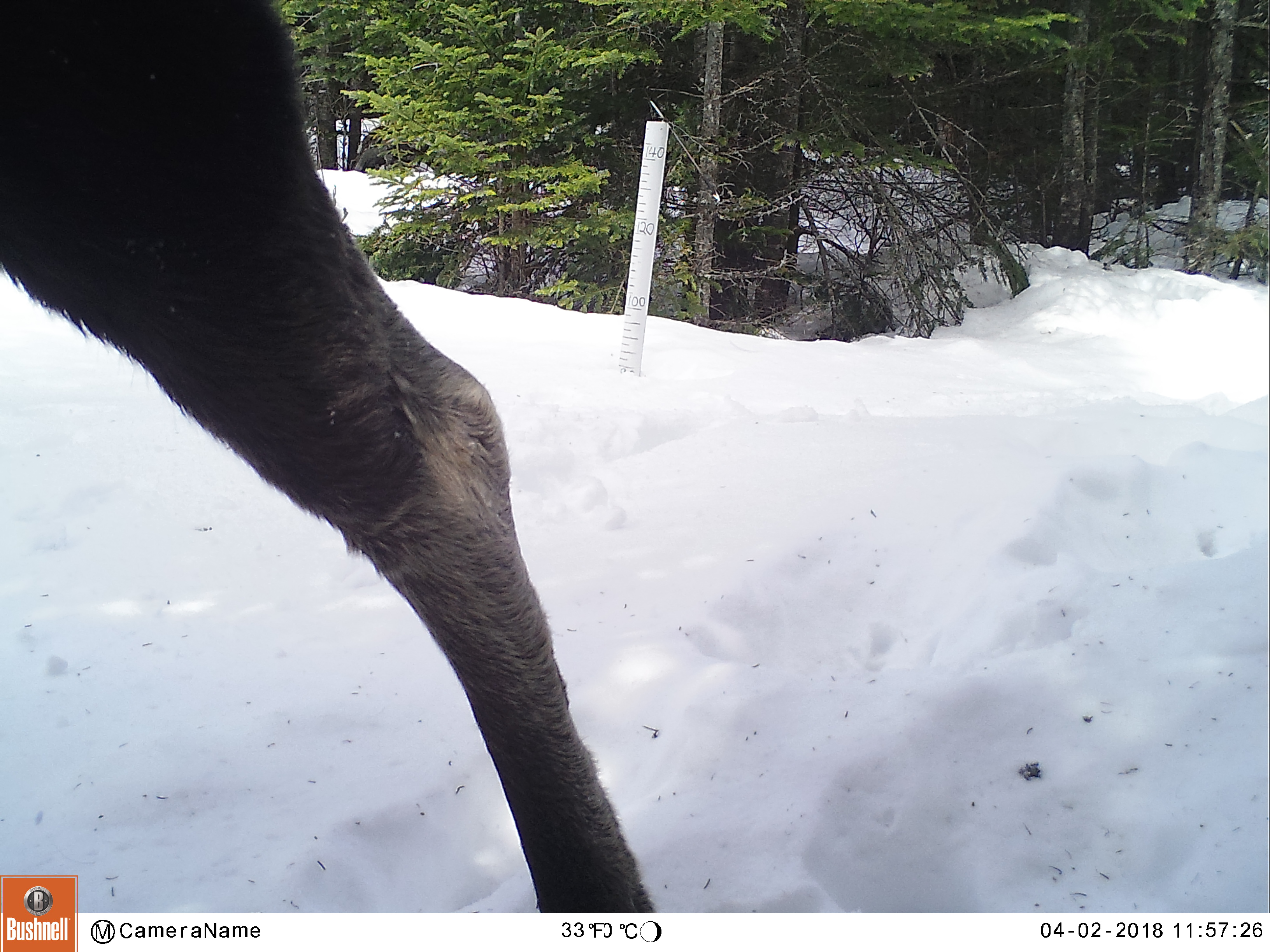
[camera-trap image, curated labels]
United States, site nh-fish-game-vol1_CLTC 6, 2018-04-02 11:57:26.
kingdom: Animalia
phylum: Chordata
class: Mammalia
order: Artiodactyla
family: Cervidae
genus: Alces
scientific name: Alces alces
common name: moose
Moose (Alces alces).